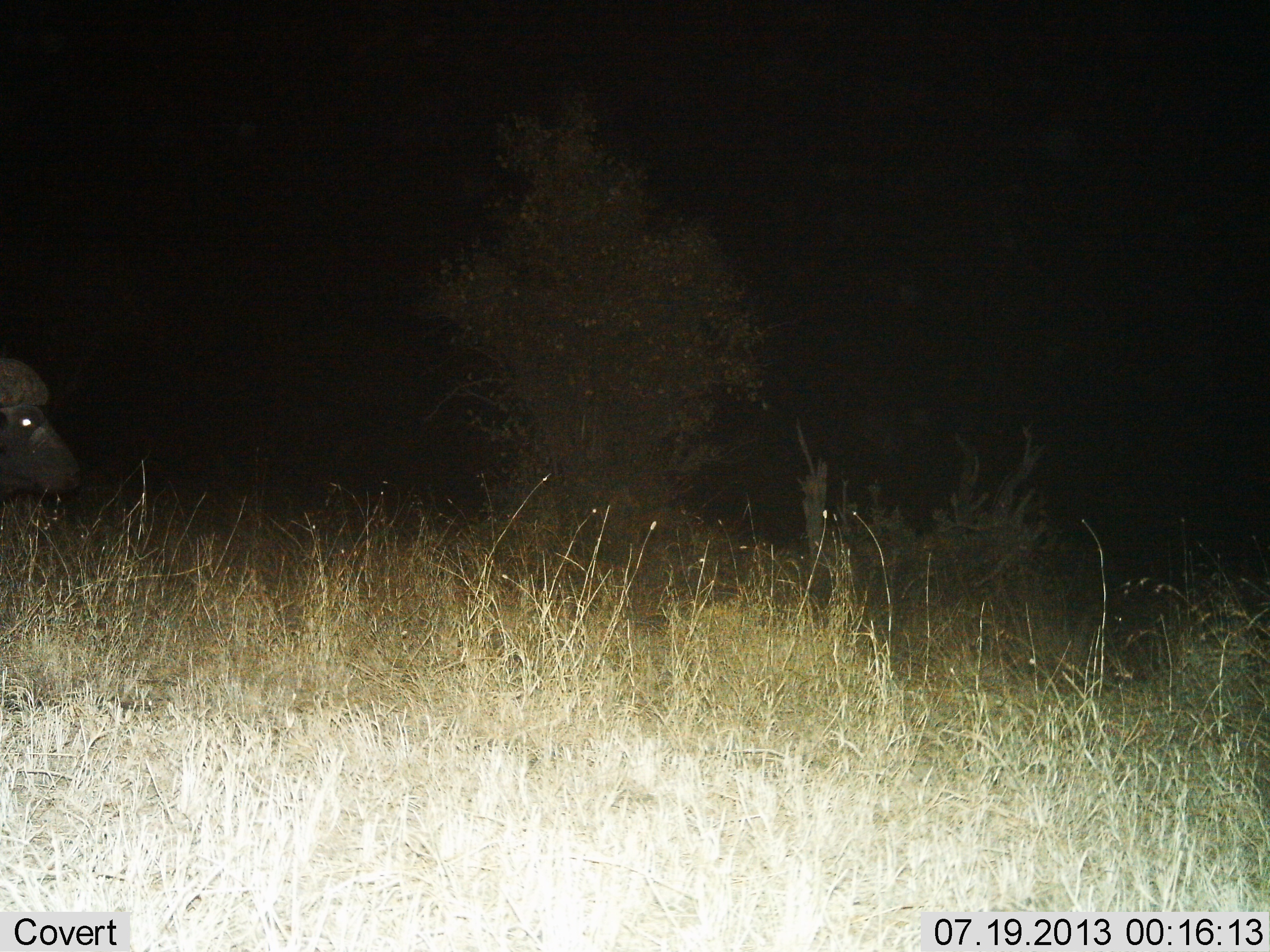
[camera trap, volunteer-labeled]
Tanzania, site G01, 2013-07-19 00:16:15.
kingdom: Animalia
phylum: Chordata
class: Mammalia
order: Artiodactyla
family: Bovidae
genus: Syncerus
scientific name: Syncerus caffer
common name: cape buffalo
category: buffalo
Buffalo (cape buffalo) (Syncerus caffer), count 1. Behavior (volunteer vote fractions): standing 77%, resting 8%, moving 15%, interacting 0%. Young present (vote fraction): 0%. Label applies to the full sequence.